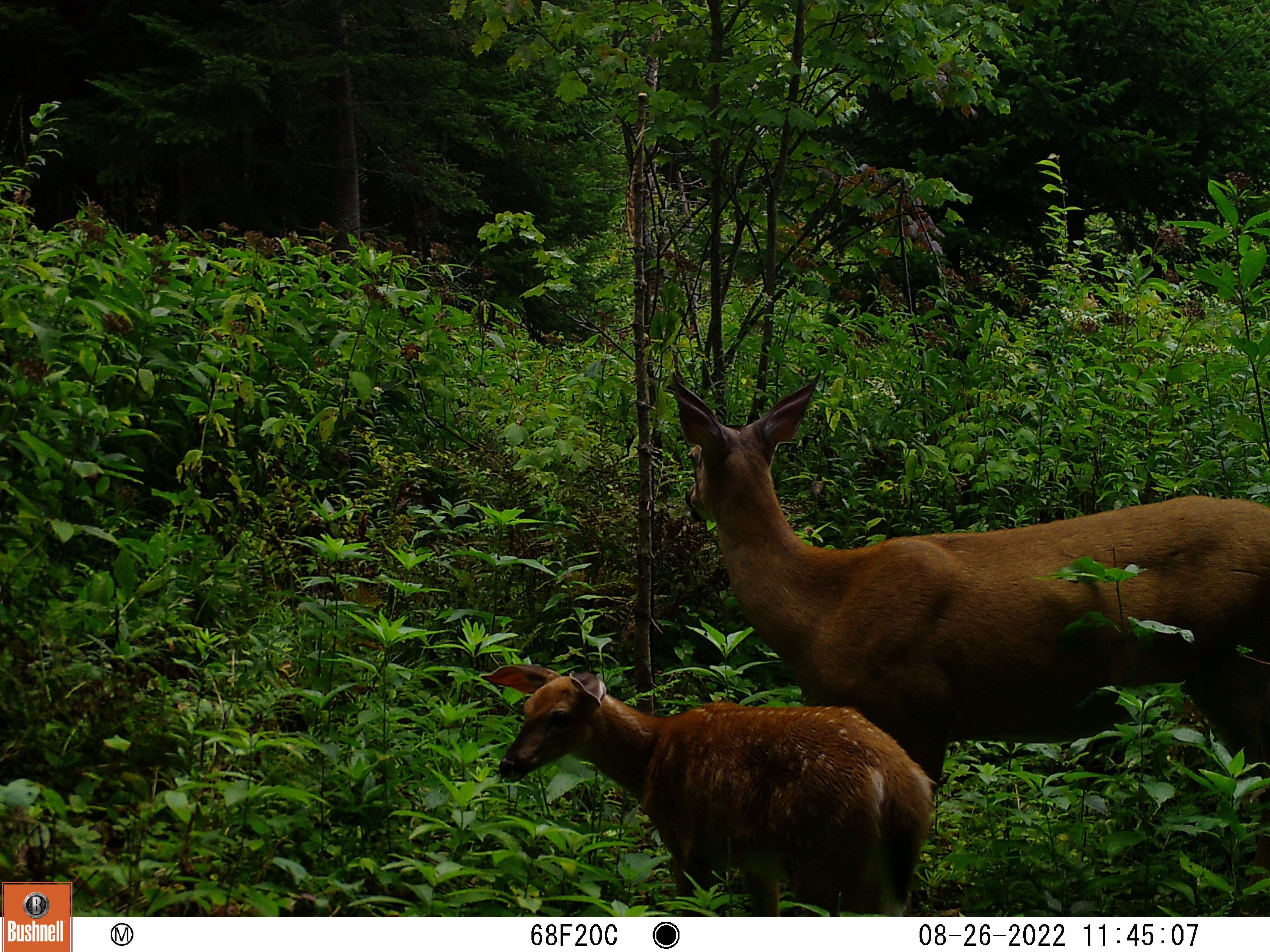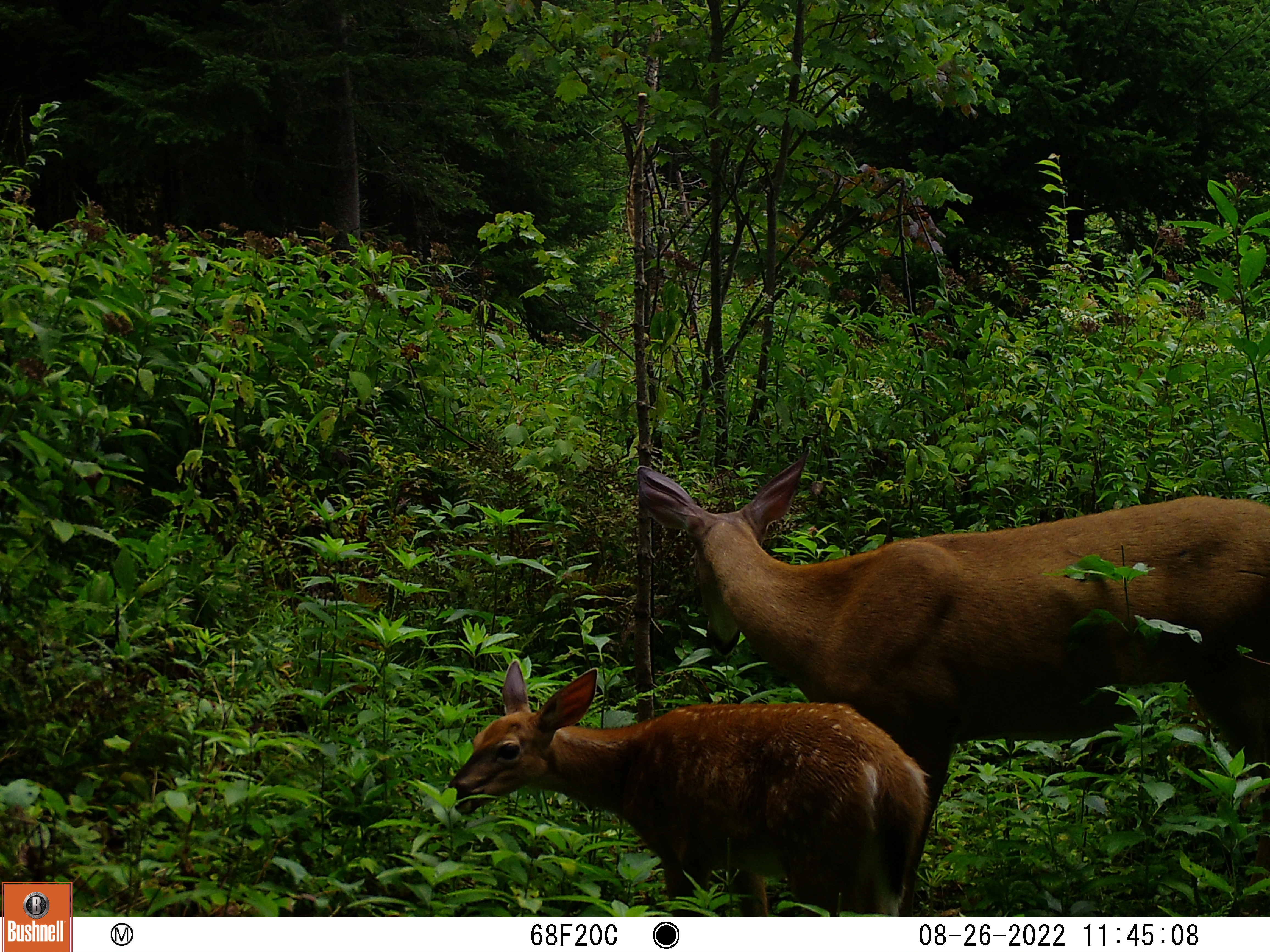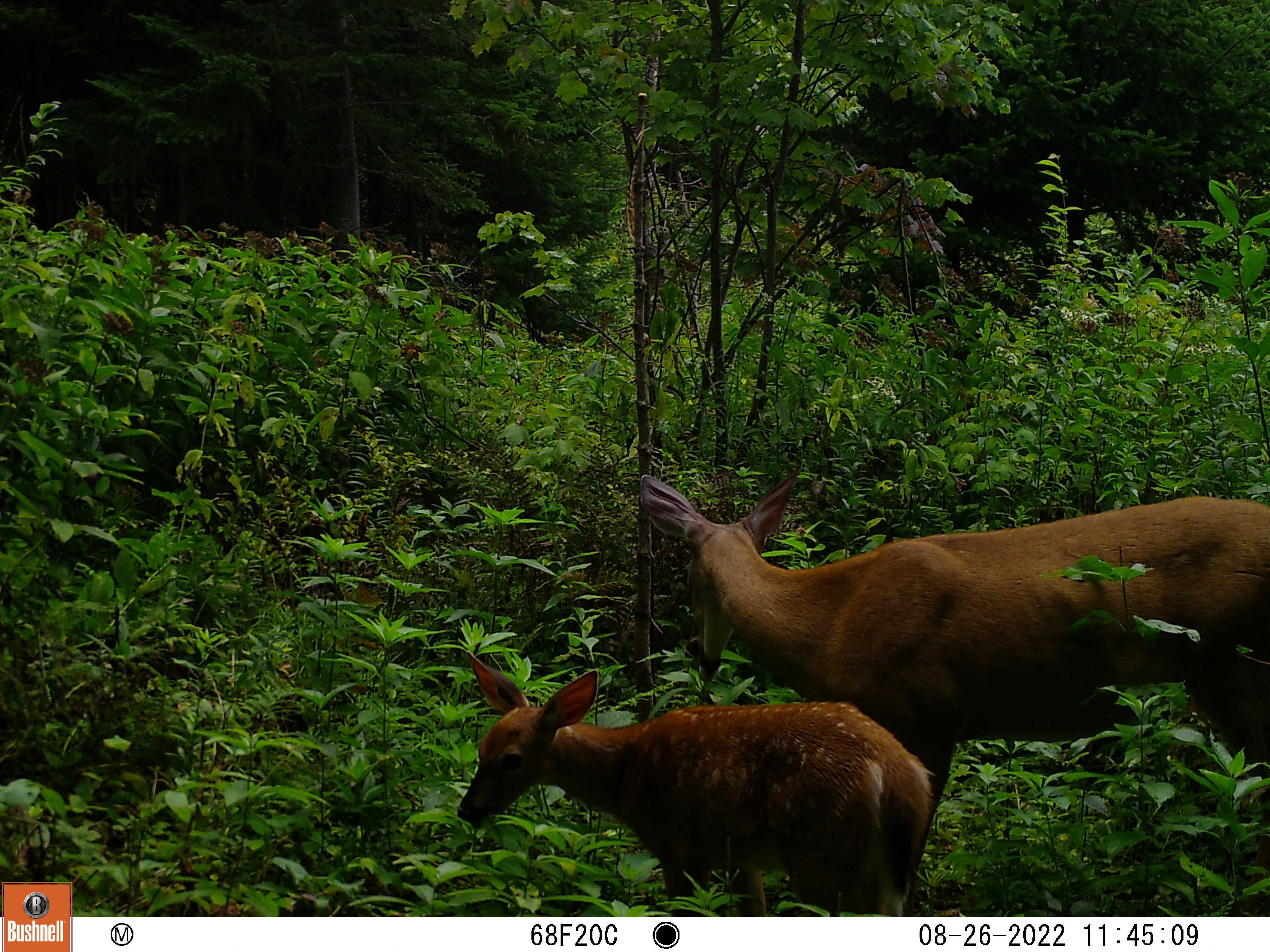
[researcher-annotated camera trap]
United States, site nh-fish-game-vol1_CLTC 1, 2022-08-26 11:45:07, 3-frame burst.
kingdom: Animalia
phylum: Chordata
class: Mammalia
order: Artiodactyla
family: Cervidae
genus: Odocoileus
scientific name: Odocoileus virginianus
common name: white-tailed deer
White-tailed deer (Odocoileus virginianus).